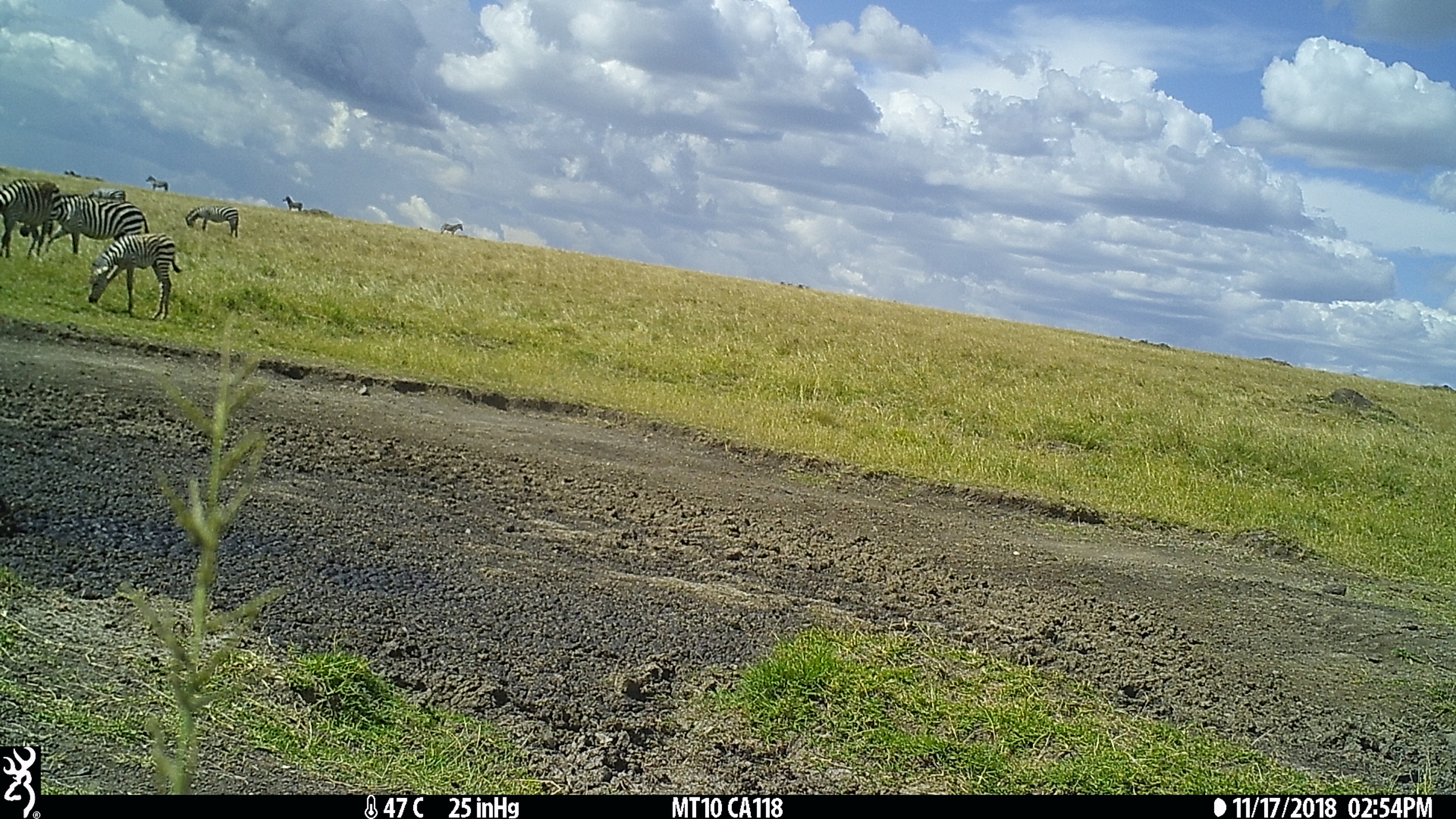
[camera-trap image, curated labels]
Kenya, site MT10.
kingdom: Animalia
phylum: Chordata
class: Mammalia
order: Perissodactyla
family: Equidae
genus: Equus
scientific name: Equus quagga burchellii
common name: burchell's zebra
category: zebra